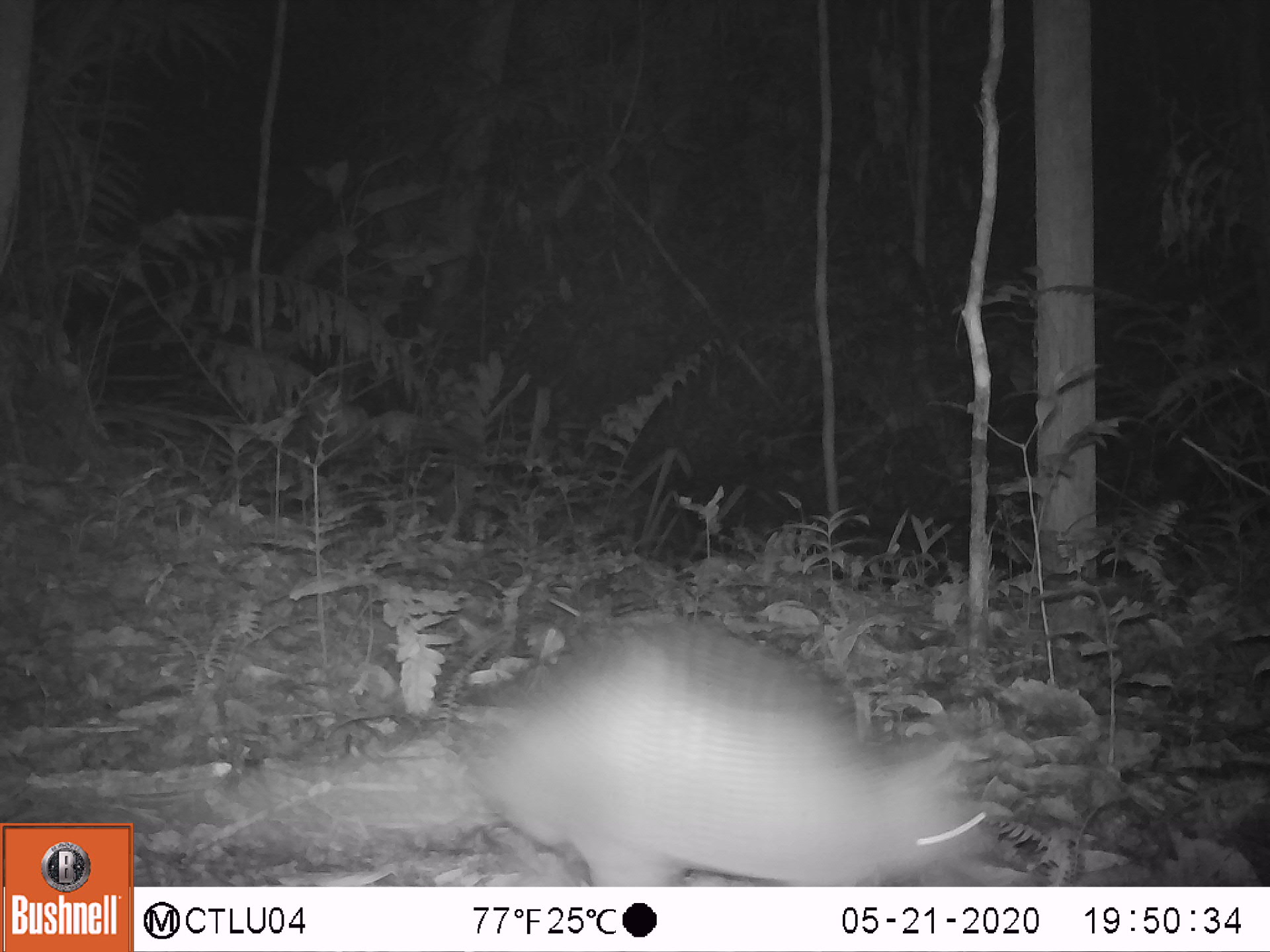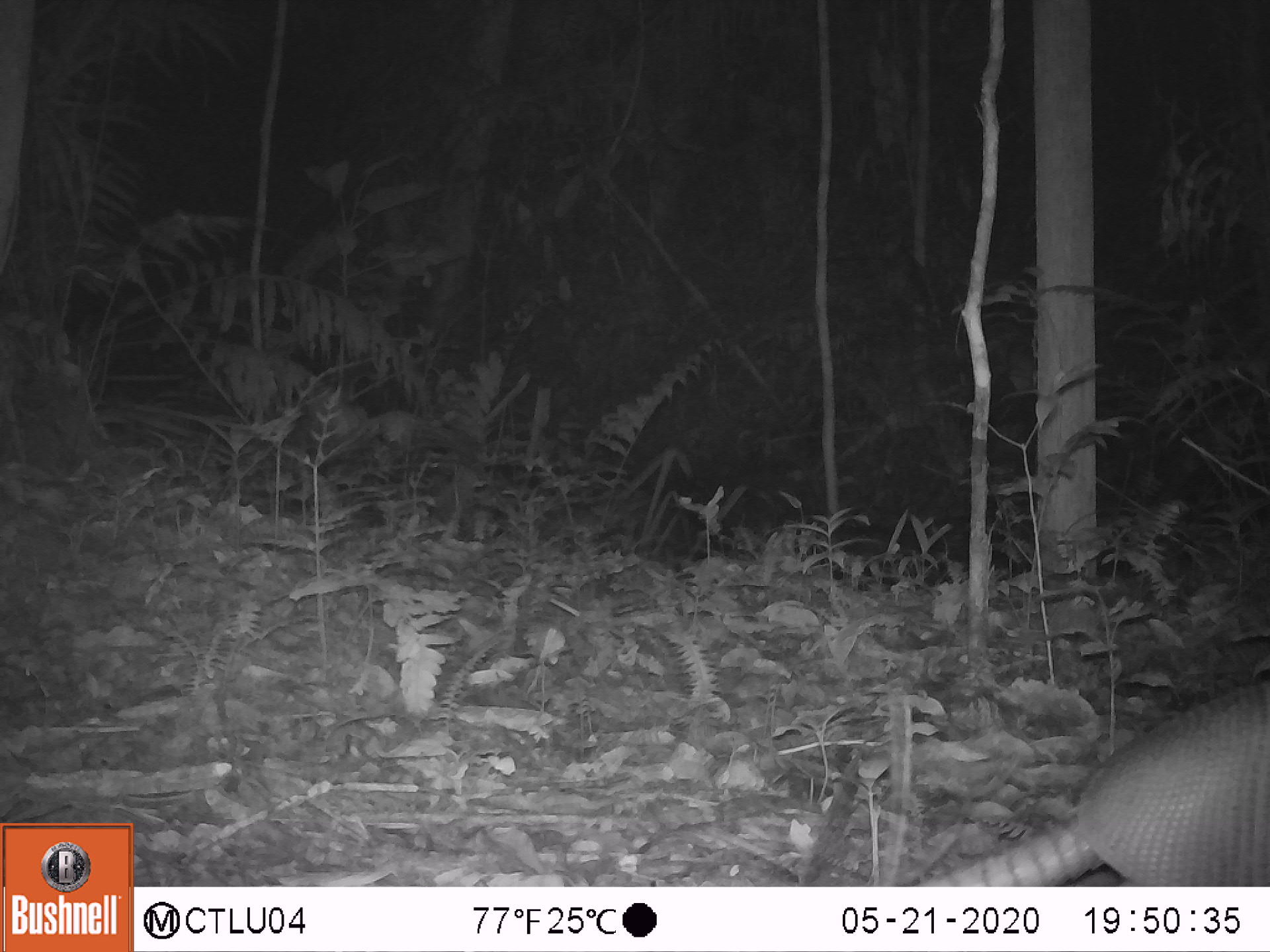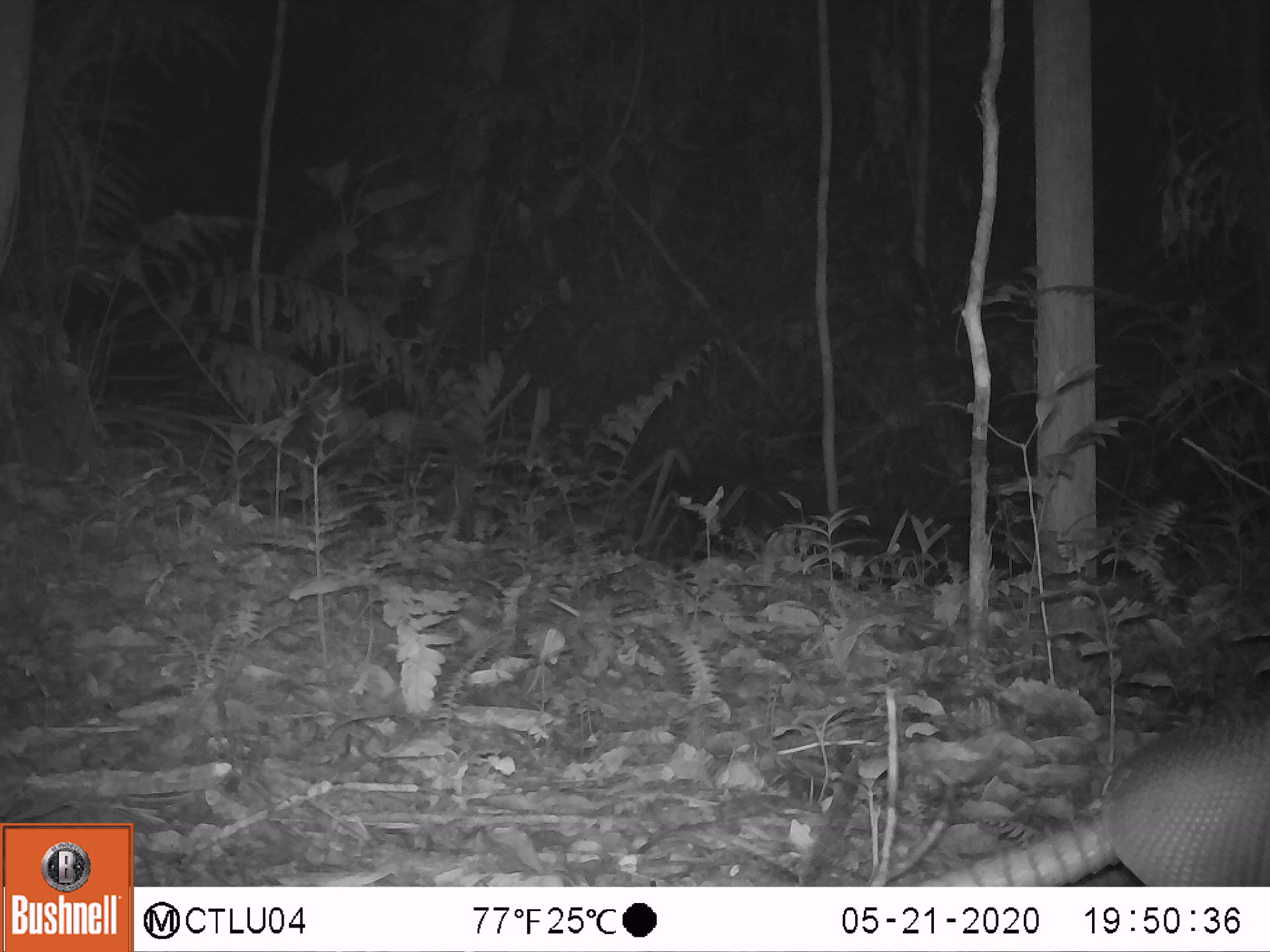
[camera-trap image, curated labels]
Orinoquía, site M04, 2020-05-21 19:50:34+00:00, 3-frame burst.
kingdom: Animalia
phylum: Chordata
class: Mammalia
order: Cingulata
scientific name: Cingulata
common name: armadillo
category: unknown armadillo